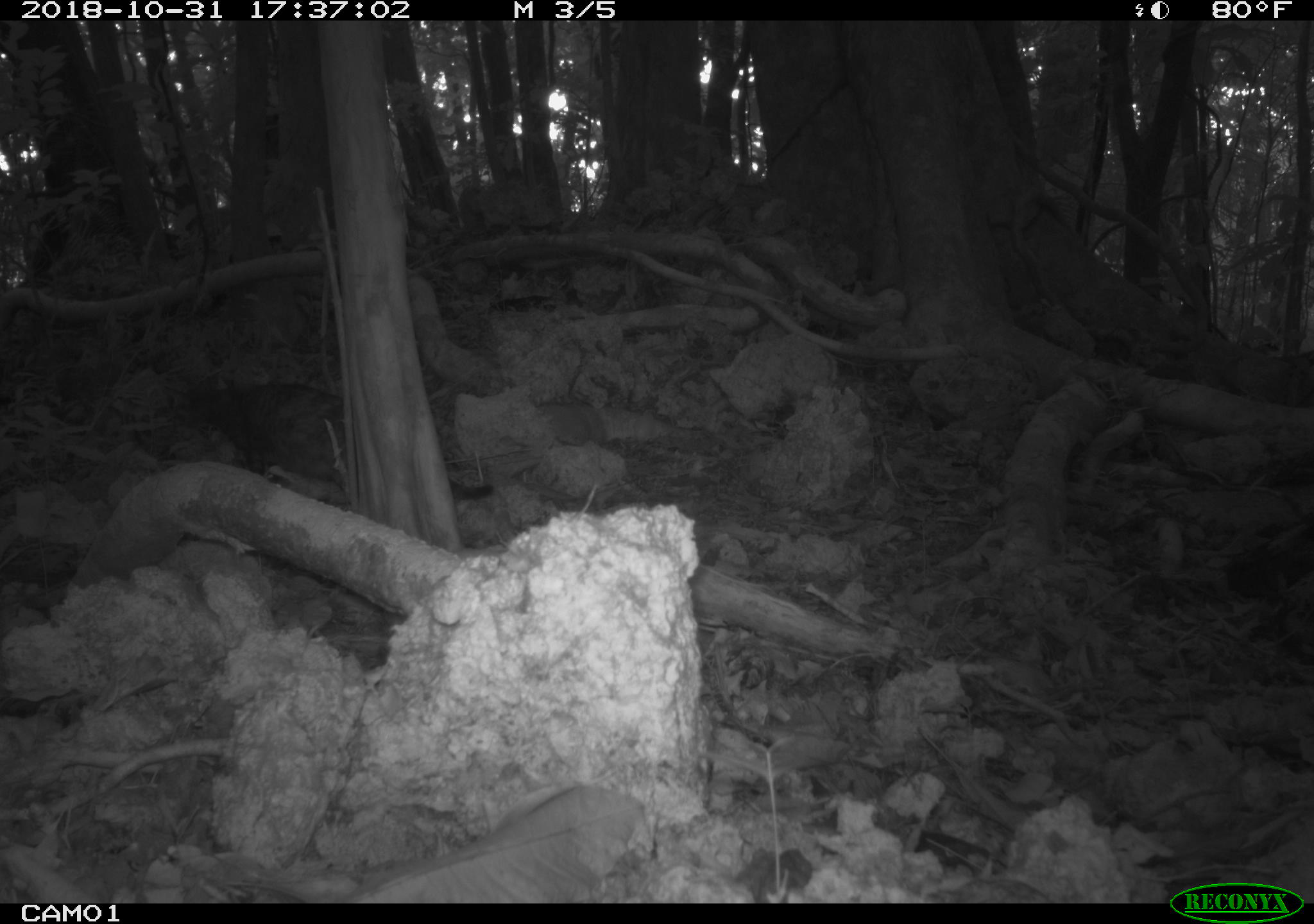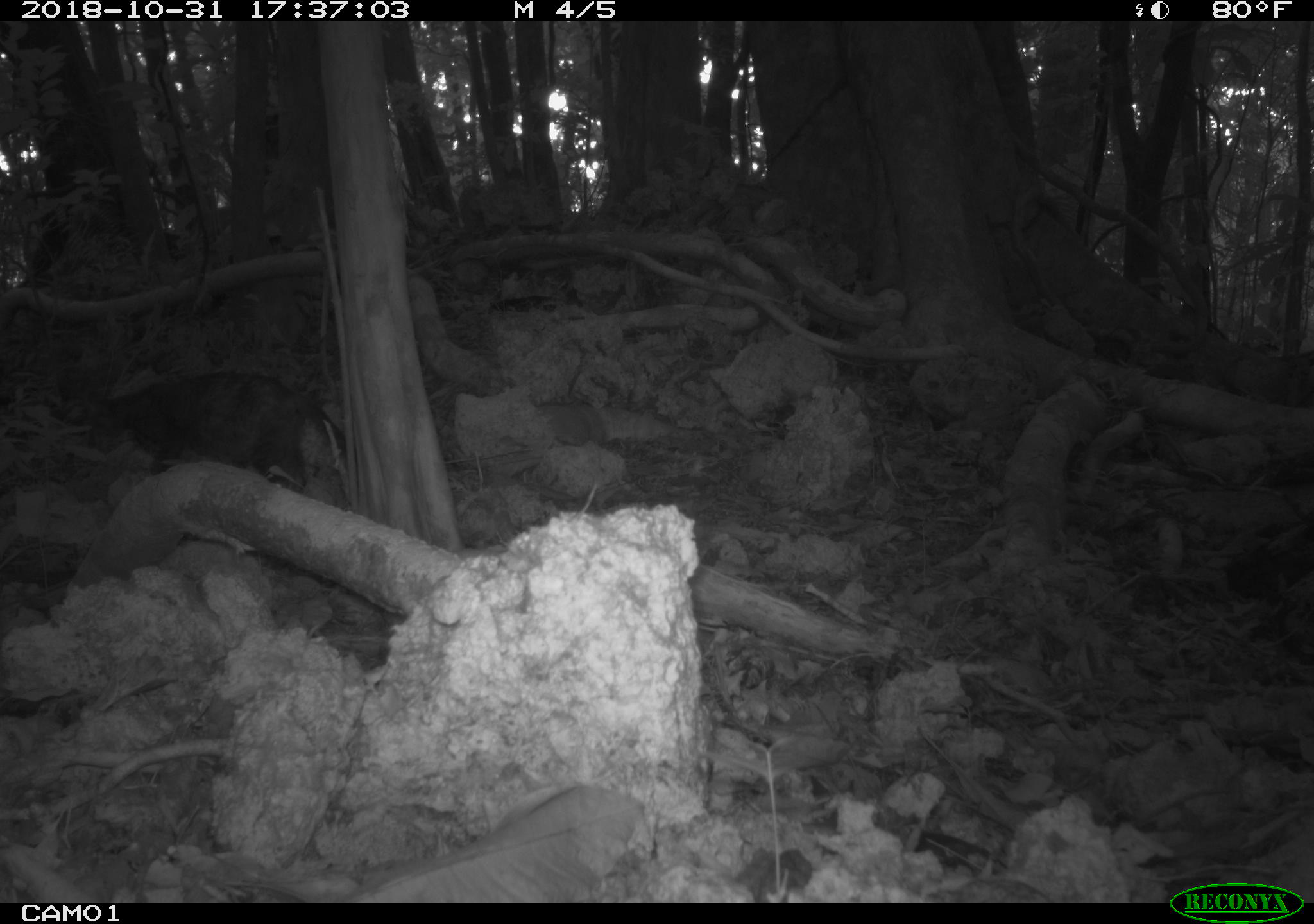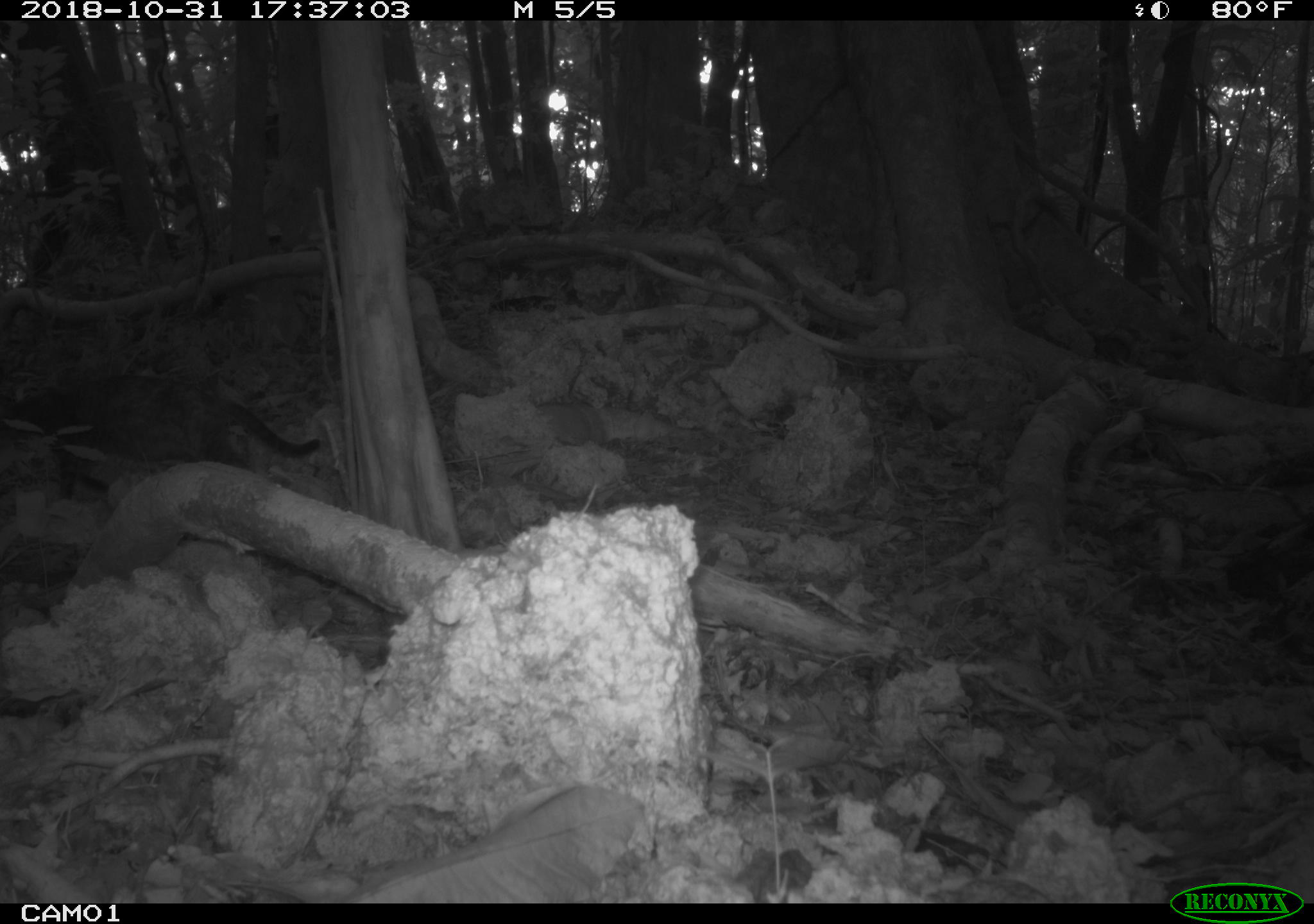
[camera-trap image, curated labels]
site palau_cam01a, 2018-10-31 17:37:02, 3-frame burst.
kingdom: Animalia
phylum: Chordata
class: Mammalia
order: Carnivora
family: Felidae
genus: Felis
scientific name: Felis catus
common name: cat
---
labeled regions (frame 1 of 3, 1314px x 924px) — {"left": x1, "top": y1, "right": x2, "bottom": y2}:
cat: {"left": 193, "top": 369, "right": 494, "bottom": 508}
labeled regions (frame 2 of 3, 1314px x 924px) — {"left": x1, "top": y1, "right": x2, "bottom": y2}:
cat: {"left": 99, "top": 367, "right": 352, "bottom": 515}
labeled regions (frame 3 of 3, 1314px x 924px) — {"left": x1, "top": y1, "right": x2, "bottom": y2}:
cat: {"left": 3, "top": 368, "right": 335, "bottom": 506}